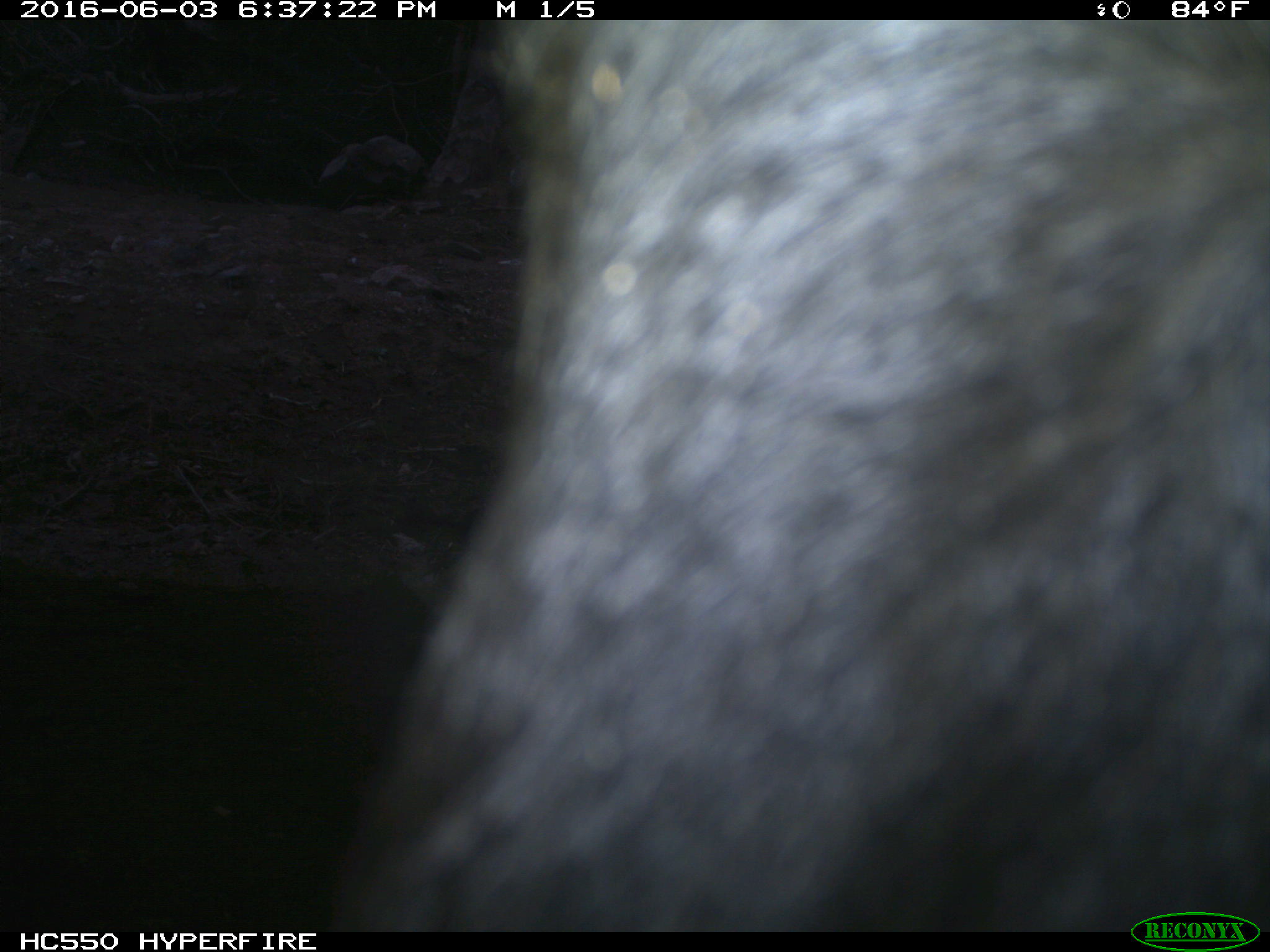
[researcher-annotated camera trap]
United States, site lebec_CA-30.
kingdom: Animalia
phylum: Chordata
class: Mammalia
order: Artiodactyla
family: Bovidae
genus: Bos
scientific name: Bos taurus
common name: domestic cow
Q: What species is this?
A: Bos taurus (domestic cow).